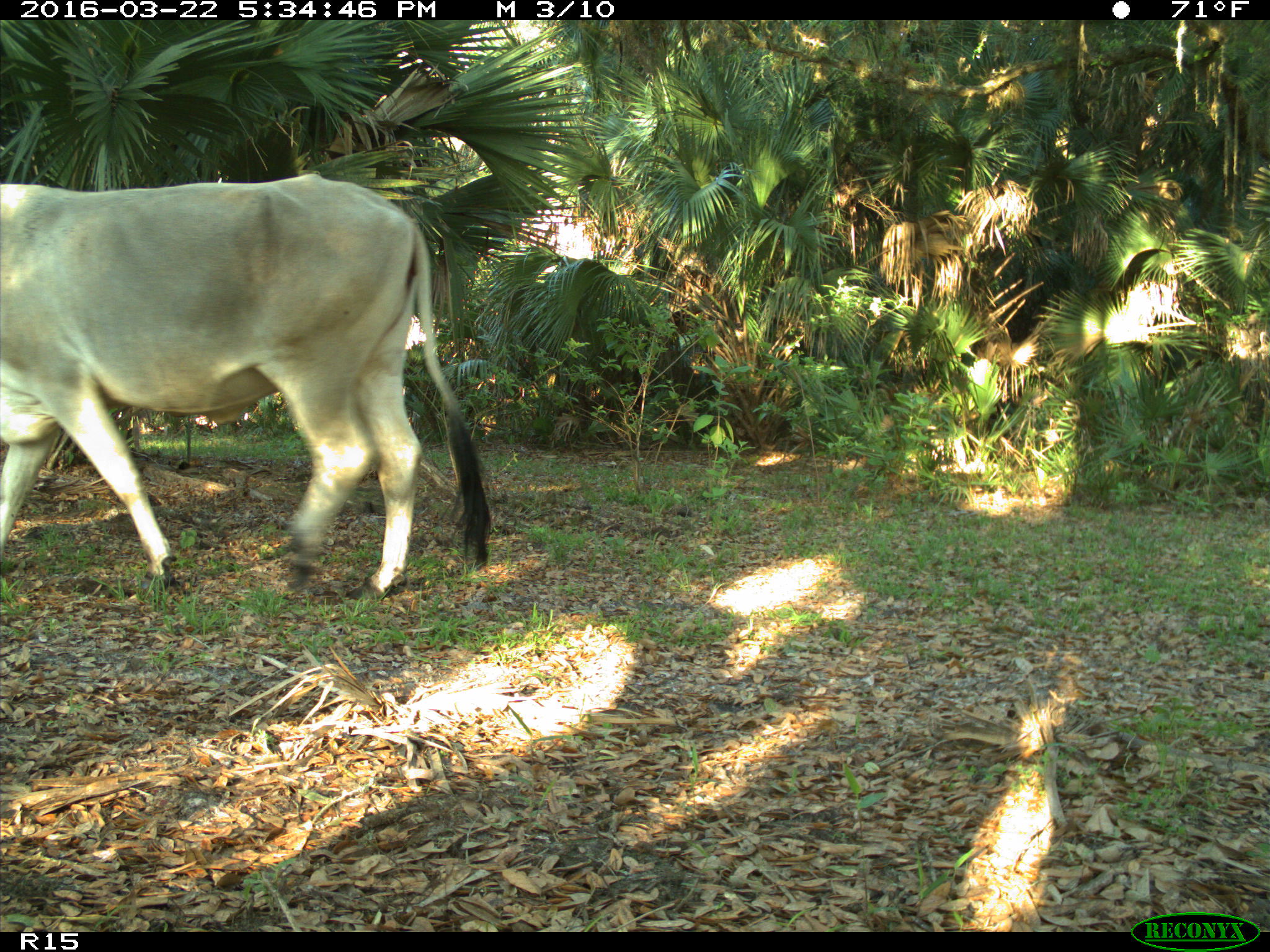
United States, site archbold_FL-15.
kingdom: Animalia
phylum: Chordata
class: Mammalia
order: Artiodactyla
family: Bovidae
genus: Bos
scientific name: Bos taurus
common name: domestic cow